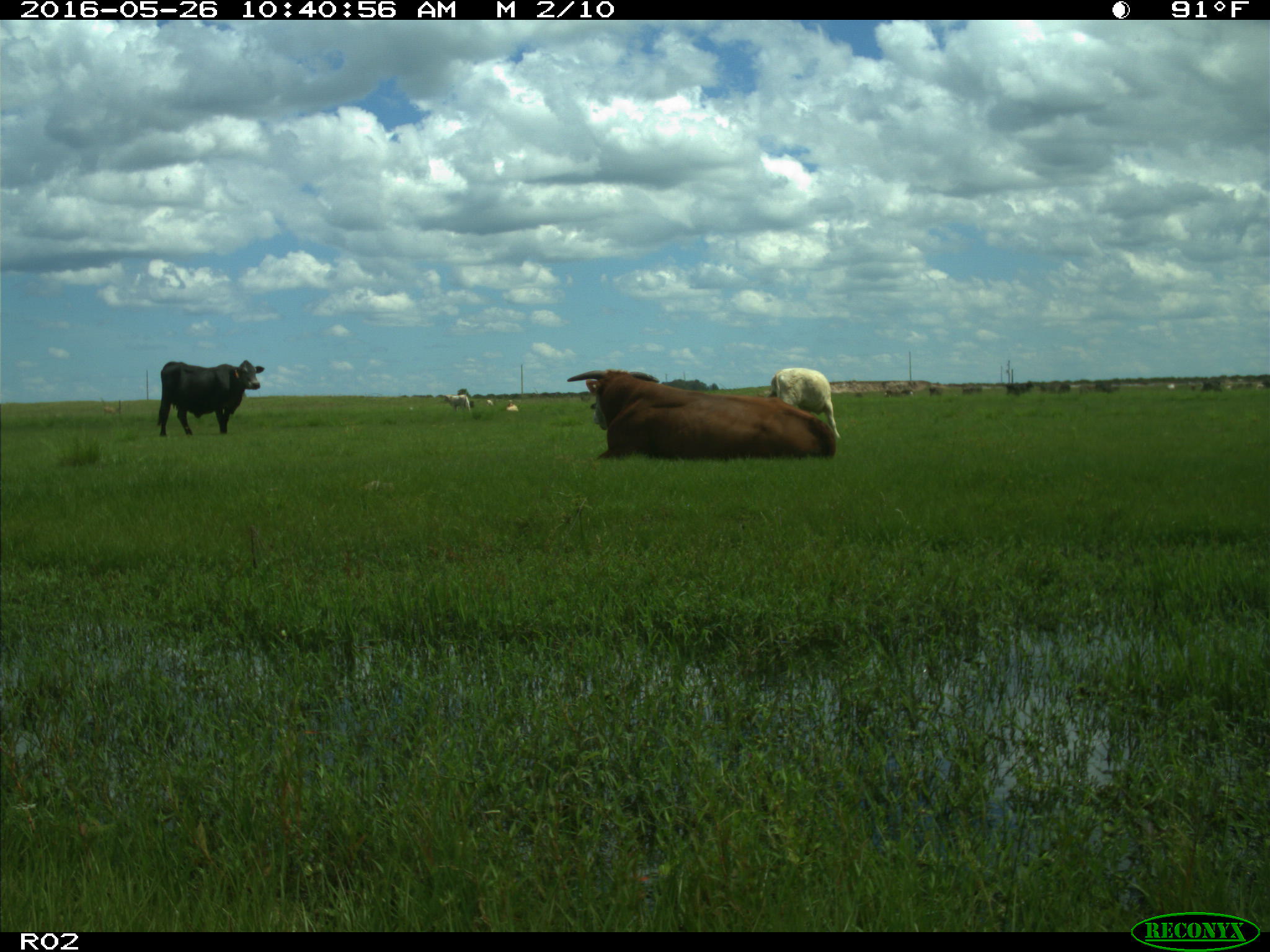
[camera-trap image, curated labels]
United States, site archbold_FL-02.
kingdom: Animalia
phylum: Chordata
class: Mammalia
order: Artiodactyla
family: Bovidae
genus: Bos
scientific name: Bos taurus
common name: domestic cow